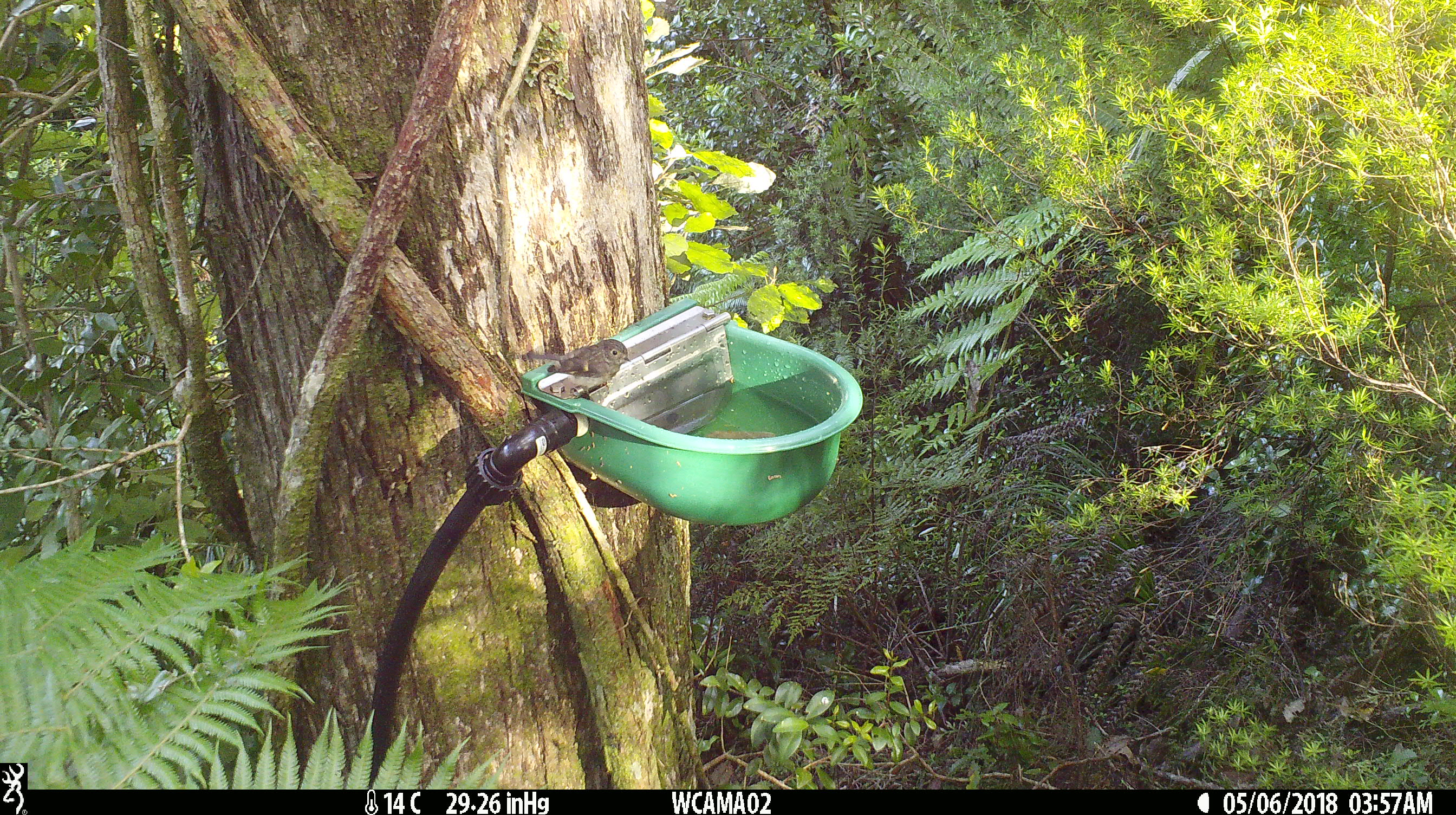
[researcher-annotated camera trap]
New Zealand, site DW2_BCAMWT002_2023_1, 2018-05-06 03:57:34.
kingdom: Animalia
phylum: Chordata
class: Aves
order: Passeriformes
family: Petroicidae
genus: Petroica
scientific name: Petroica macrocephala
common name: tomtit